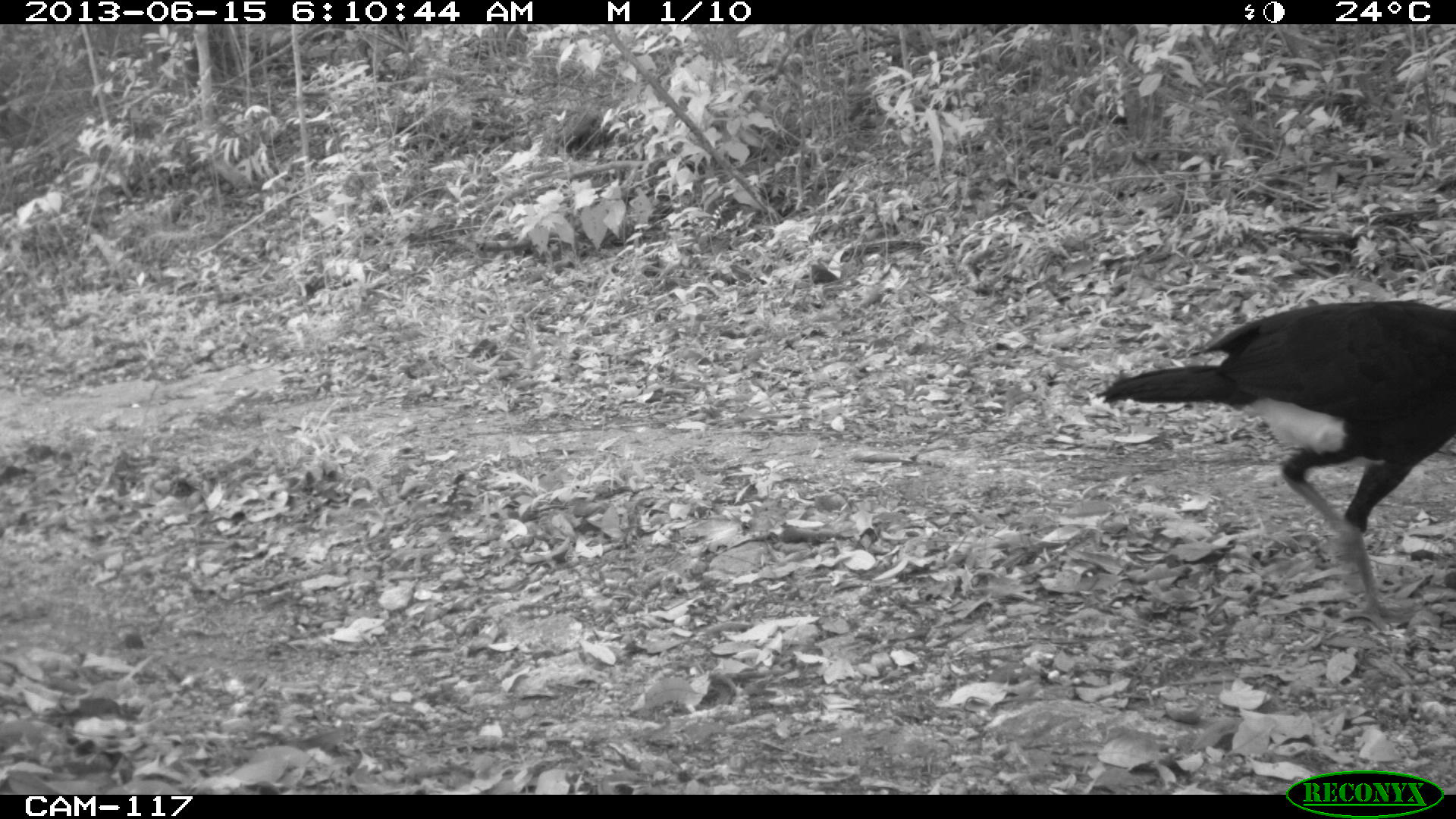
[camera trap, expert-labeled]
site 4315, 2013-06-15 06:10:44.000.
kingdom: Animalia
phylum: Chordata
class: Aves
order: Galliformes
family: Cracidae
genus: Crax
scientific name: Crax rubra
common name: great curassow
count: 3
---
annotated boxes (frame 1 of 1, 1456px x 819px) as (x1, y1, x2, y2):
crax rubra: (1092, 299, 1456, 635)